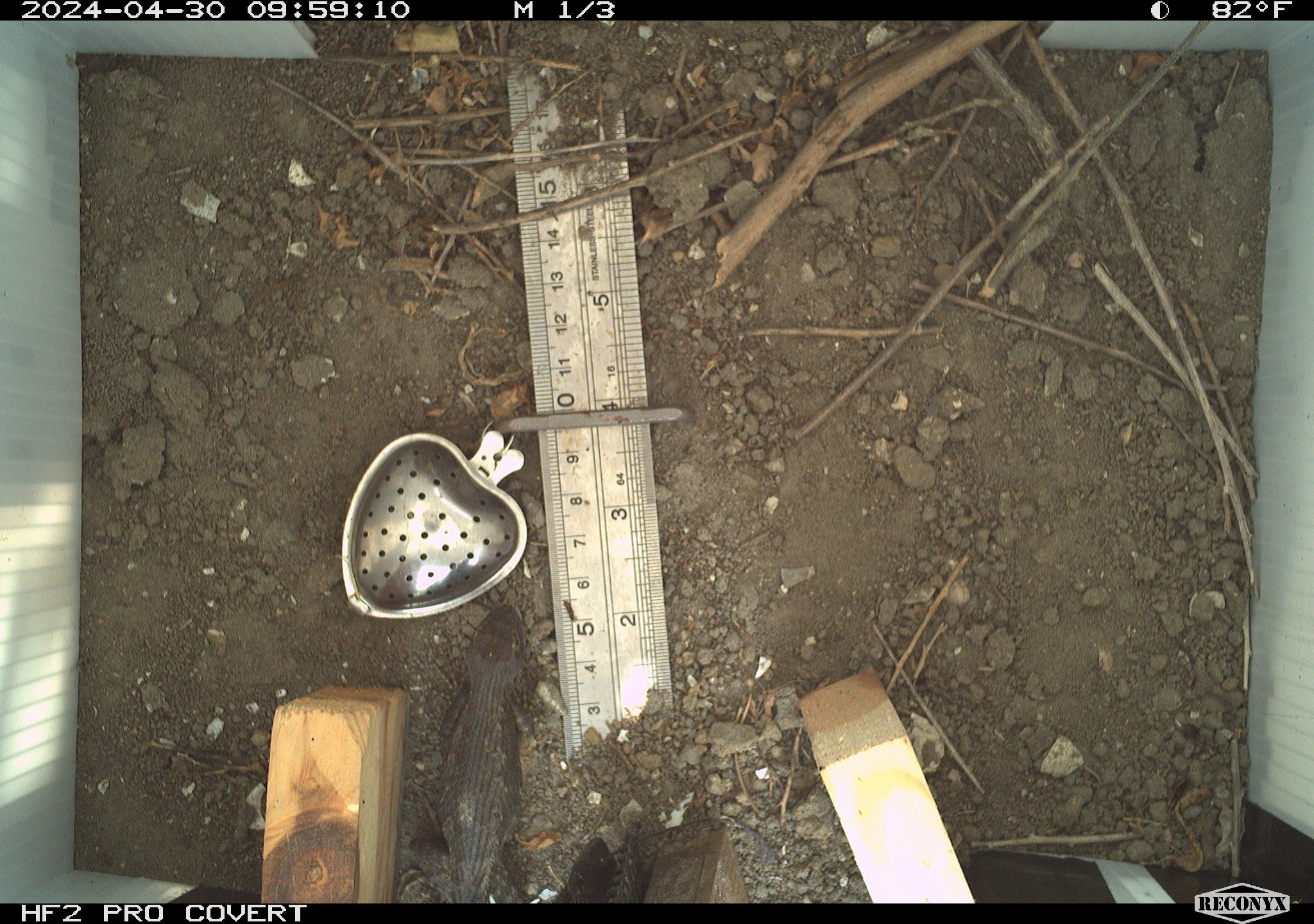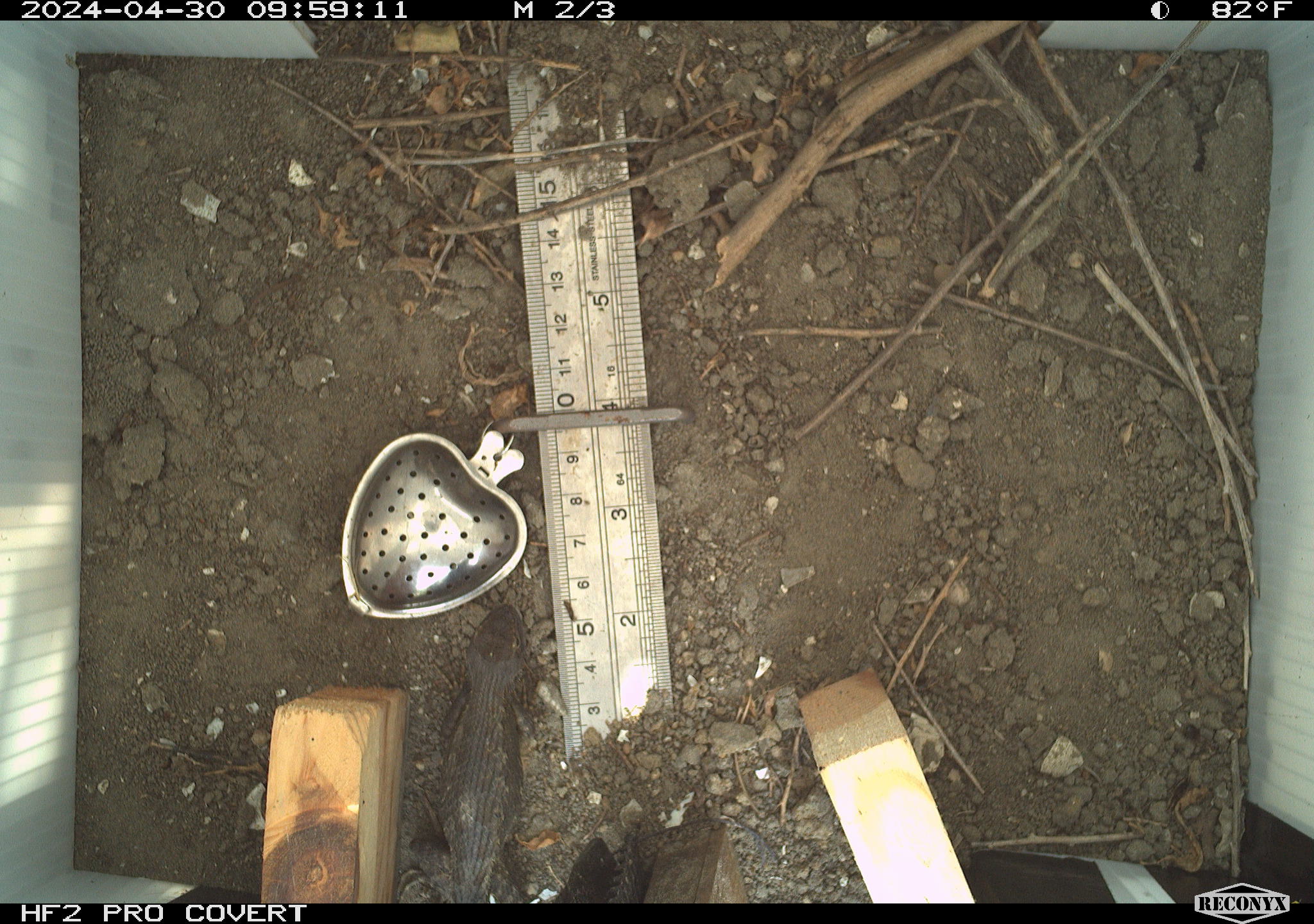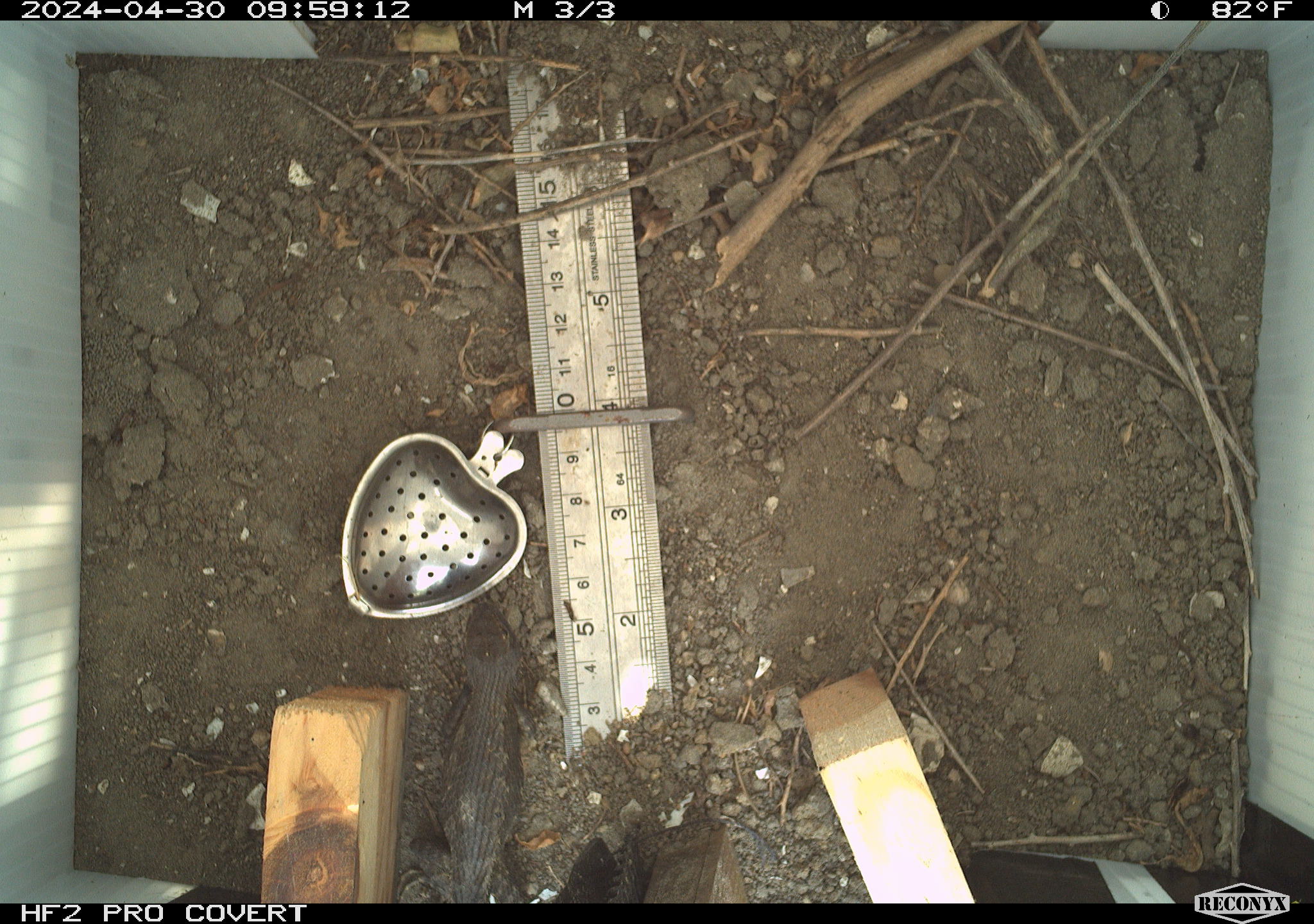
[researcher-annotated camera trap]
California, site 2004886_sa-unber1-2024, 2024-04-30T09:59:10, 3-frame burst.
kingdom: Animalia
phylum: Chordata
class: Reptilia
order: Squamata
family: Phrynosomatidae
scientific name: Phrynosomatidae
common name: phrynosomatid lizards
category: phrynosomatidae family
Phrynosomatidae family (phrynosomatid lizards) (Phrynosomatidae).